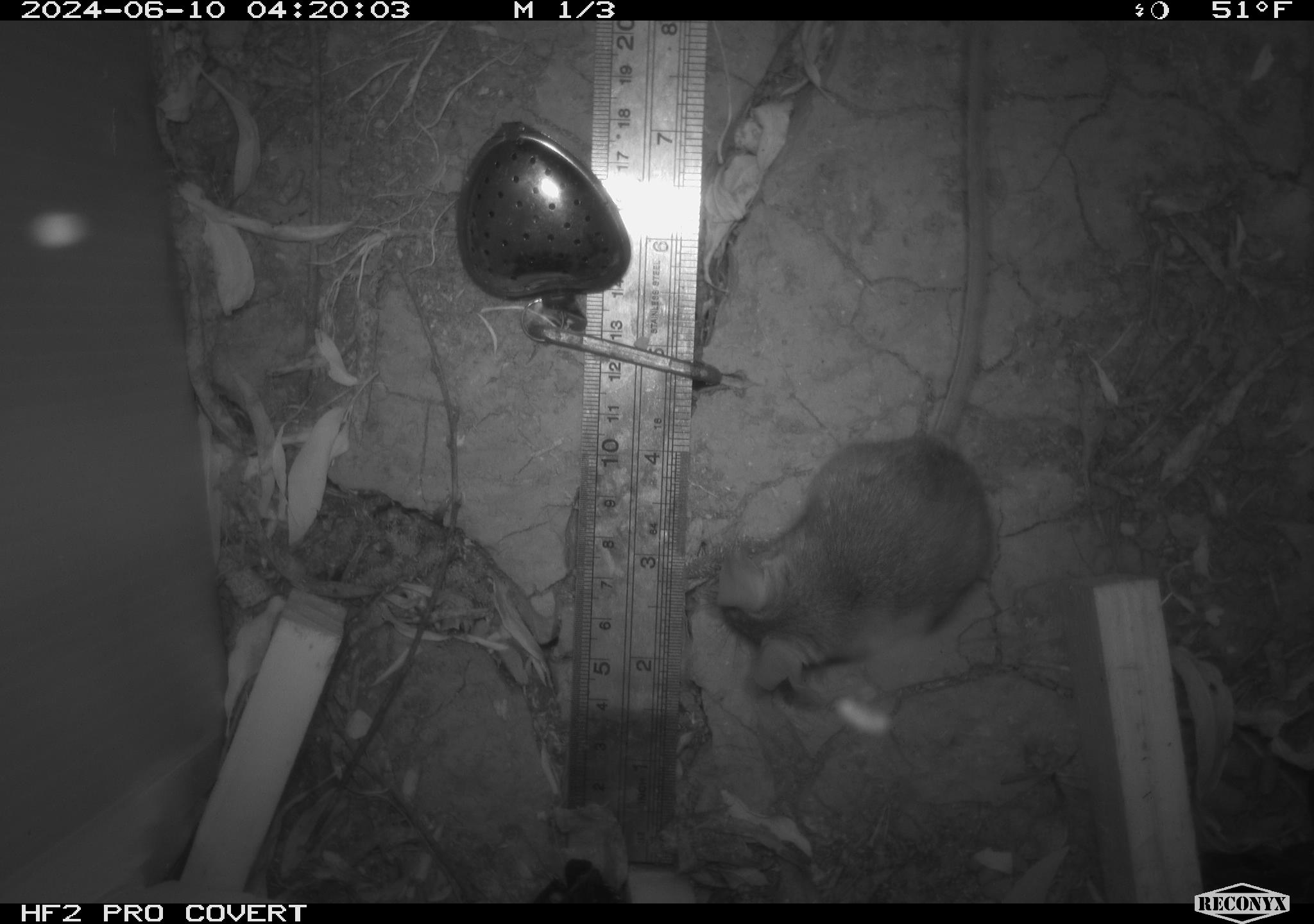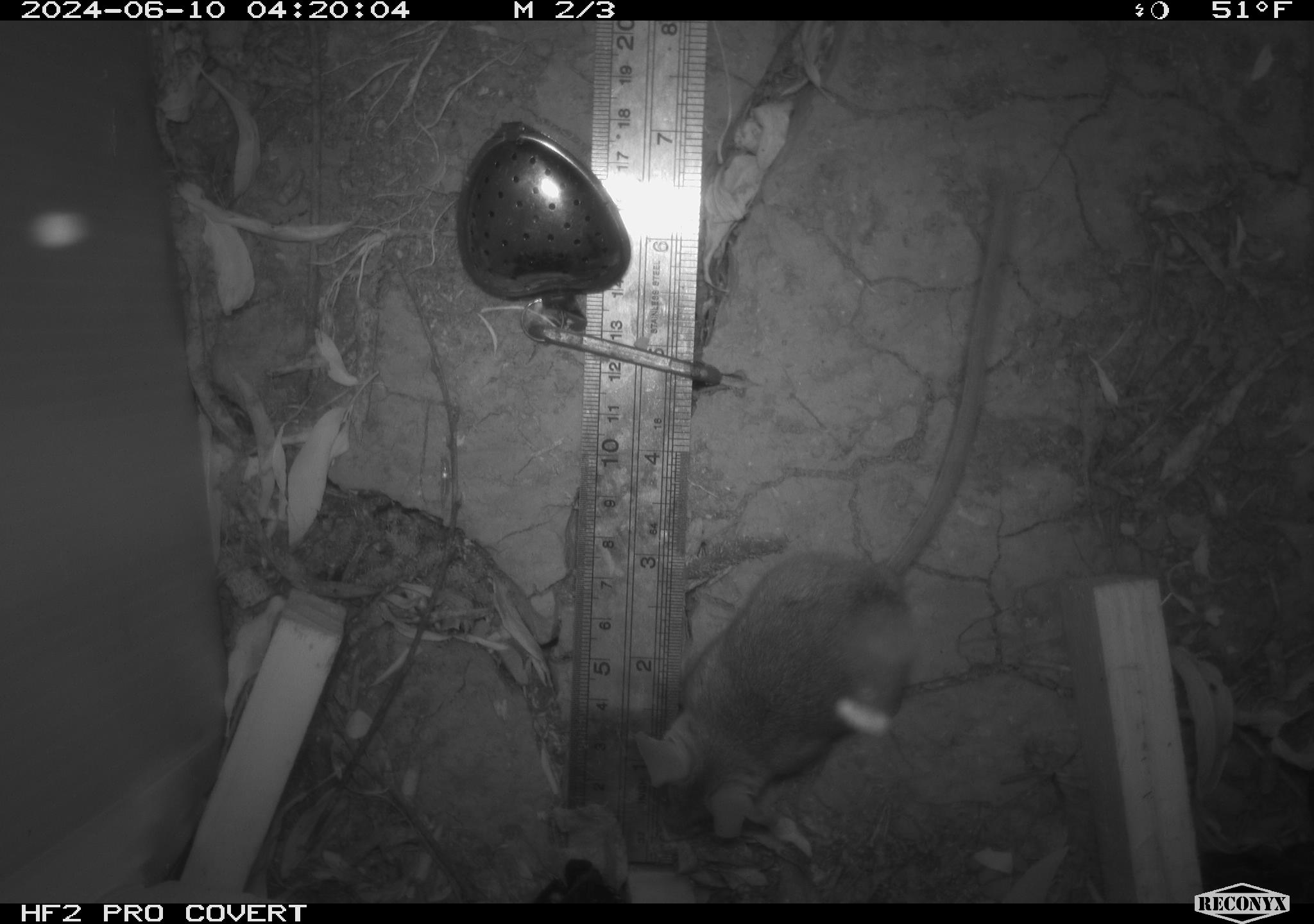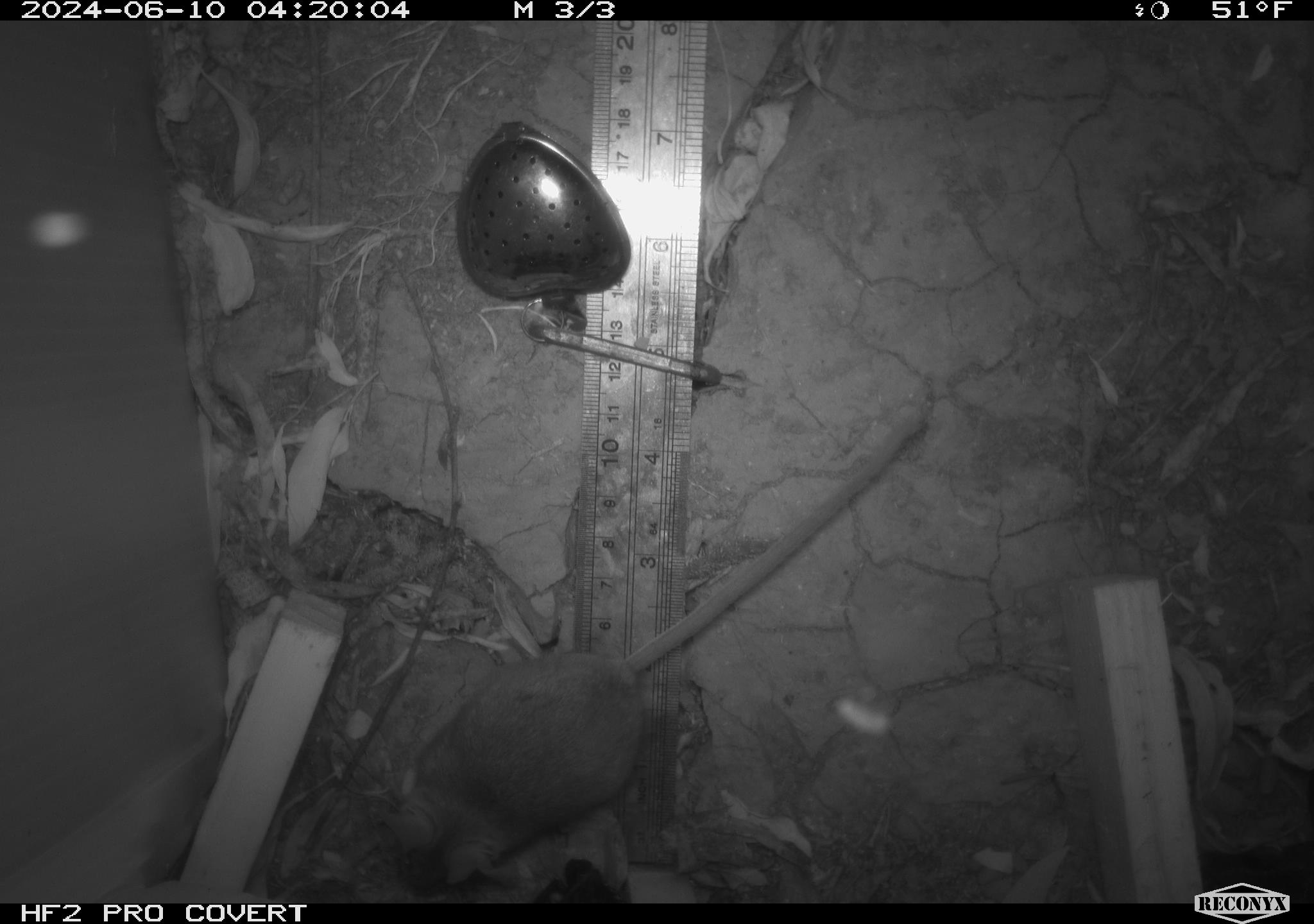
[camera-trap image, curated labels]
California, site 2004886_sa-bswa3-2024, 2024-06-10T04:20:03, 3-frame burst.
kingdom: Animalia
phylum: Chordata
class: Mammalia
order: Rodentia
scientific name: Rodentia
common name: mouse species